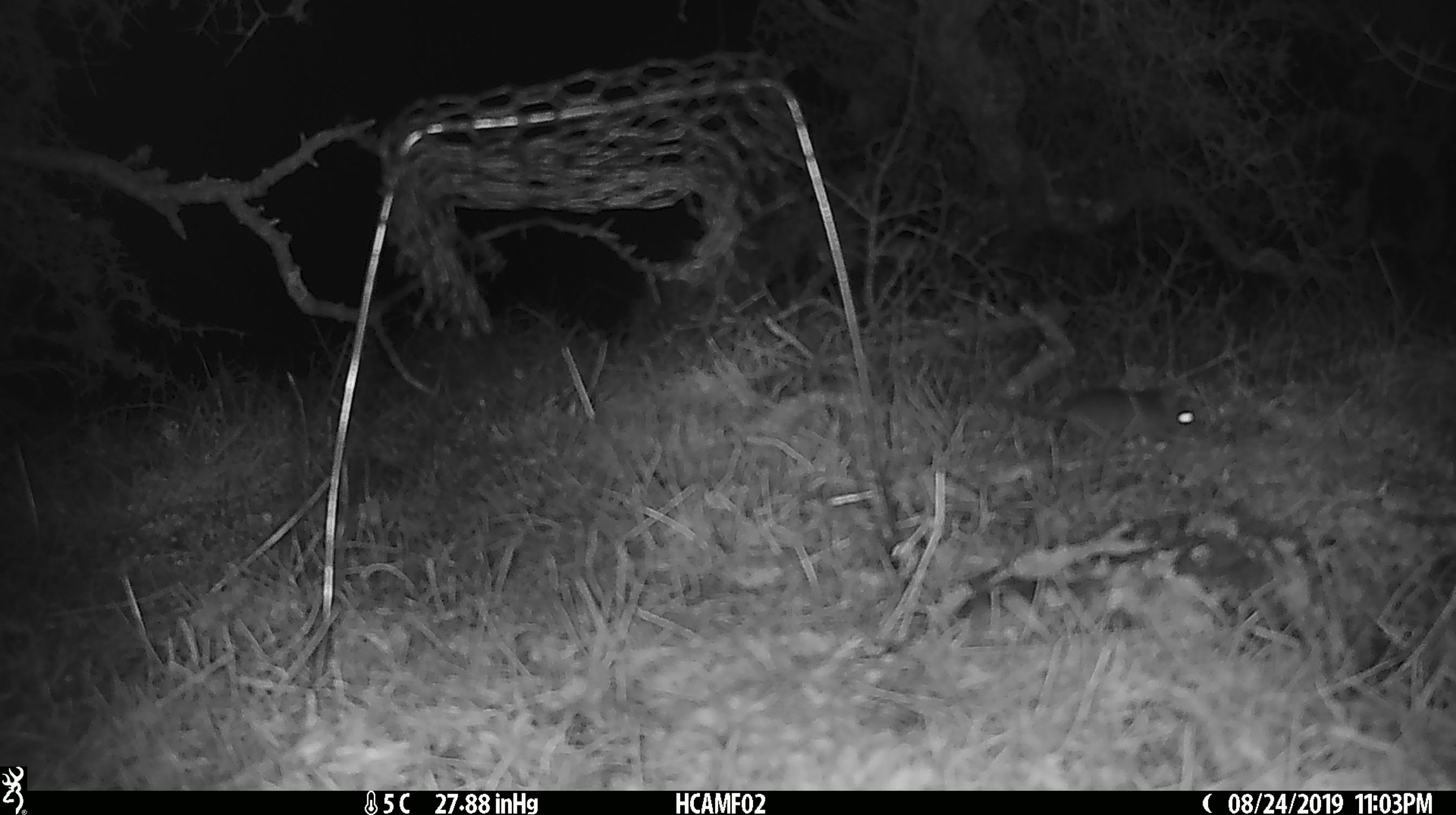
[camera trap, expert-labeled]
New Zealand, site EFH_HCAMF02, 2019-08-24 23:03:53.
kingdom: Animalia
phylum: Chordata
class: Mammalia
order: Rodentia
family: Muridae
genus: Mus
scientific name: Mus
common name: mouse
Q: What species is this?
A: Mouse (Mus).